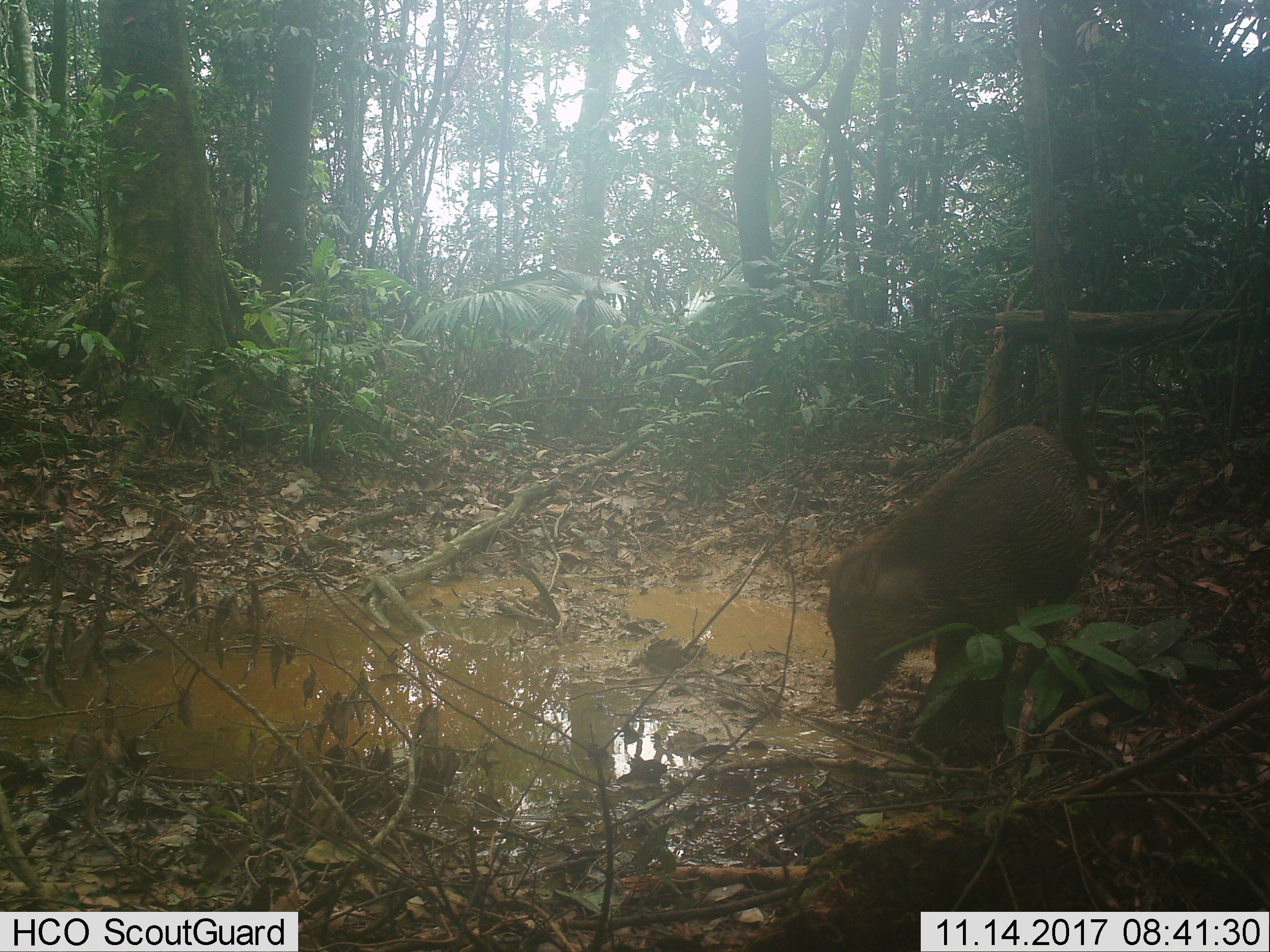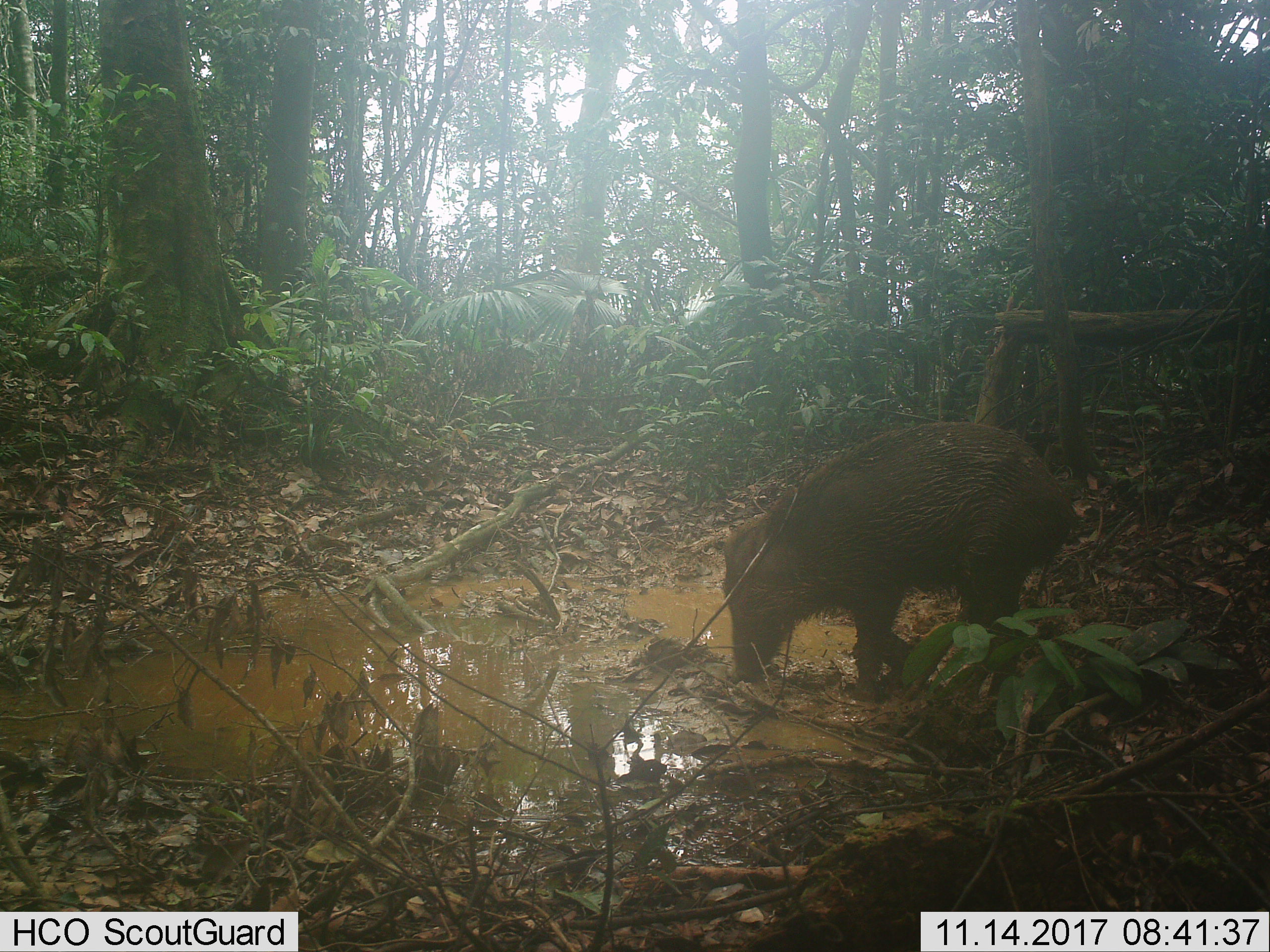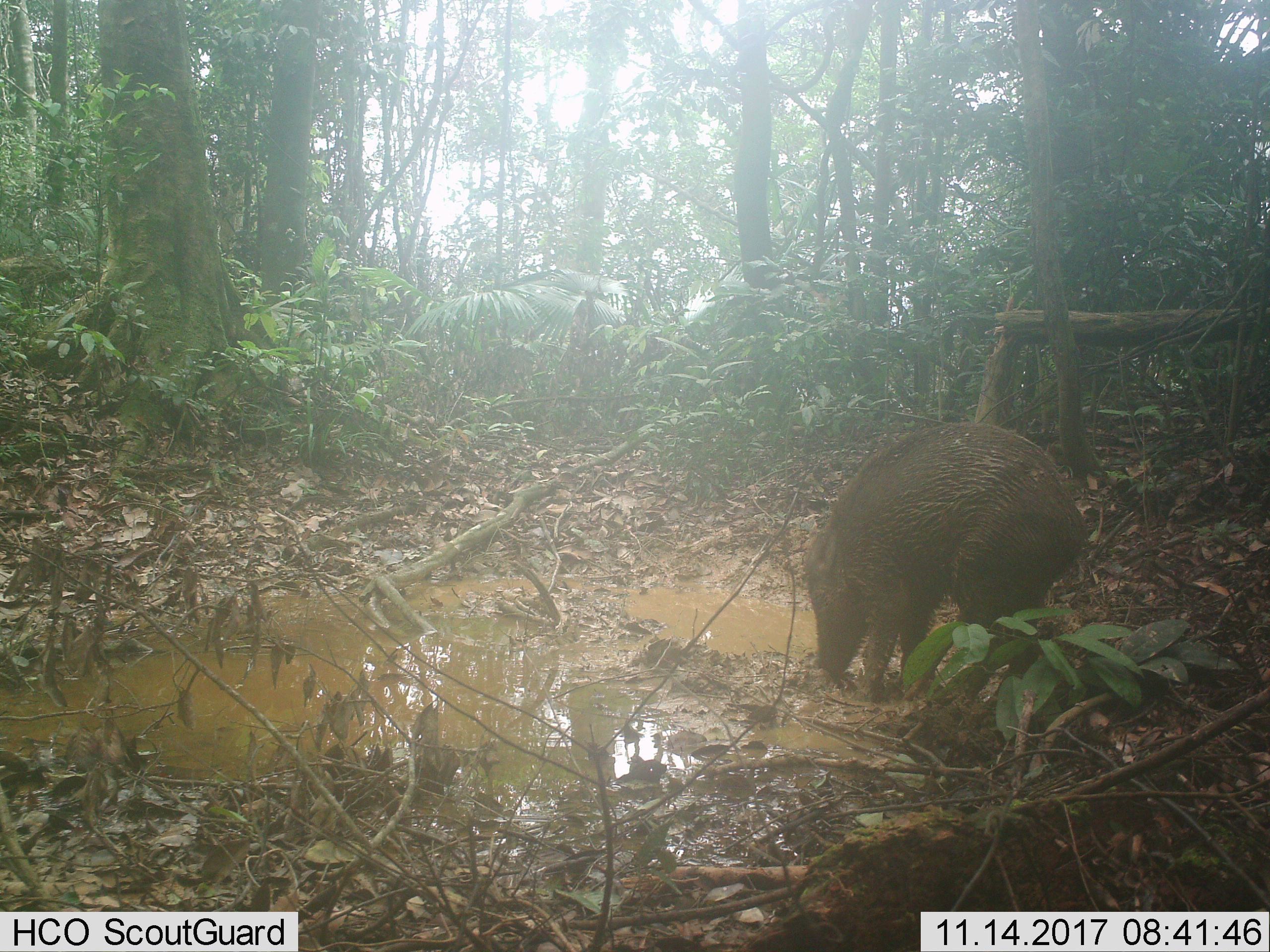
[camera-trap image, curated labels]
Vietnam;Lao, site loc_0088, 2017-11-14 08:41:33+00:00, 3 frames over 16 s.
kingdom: Animalia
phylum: Chordata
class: Mammalia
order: Artiodactyla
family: Suidae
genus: Sus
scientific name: Sus scrofa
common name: eurasian wild pig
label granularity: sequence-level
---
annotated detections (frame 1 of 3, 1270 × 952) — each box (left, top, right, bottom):
eurasian wild pig: (820, 423, 1094, 717)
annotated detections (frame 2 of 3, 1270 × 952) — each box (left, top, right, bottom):
eurasian wild pig: (719, 419, 1077, 704)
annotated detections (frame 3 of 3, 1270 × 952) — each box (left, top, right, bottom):
eurasian wild pig: (802, 421, 1089, 699)